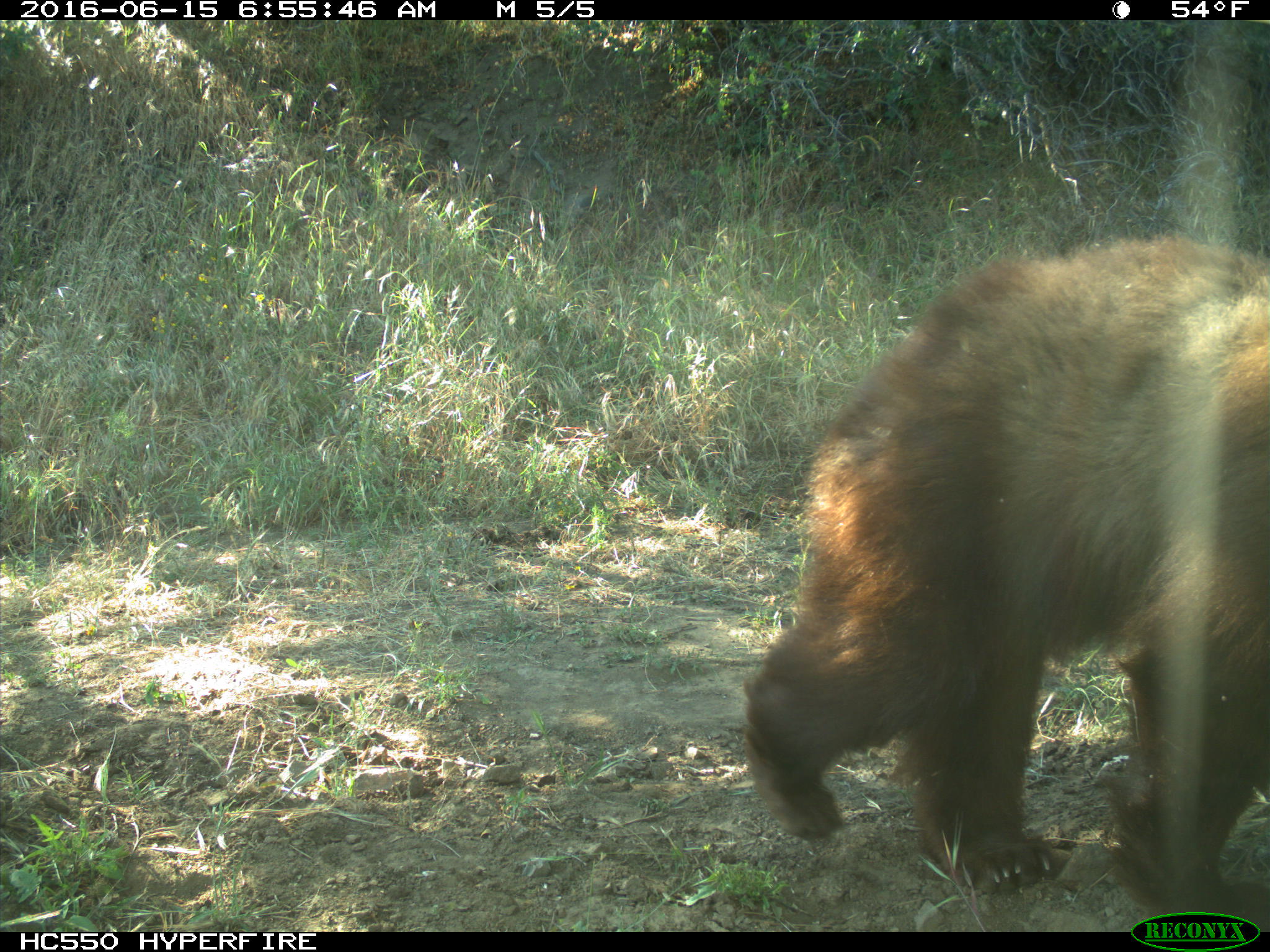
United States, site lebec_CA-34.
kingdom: Animalia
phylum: Chordata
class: Mammalia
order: Carnivora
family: Ursidae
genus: Ursus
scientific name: Ursus americanus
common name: american black bear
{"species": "Ursus americanus (american black bear)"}